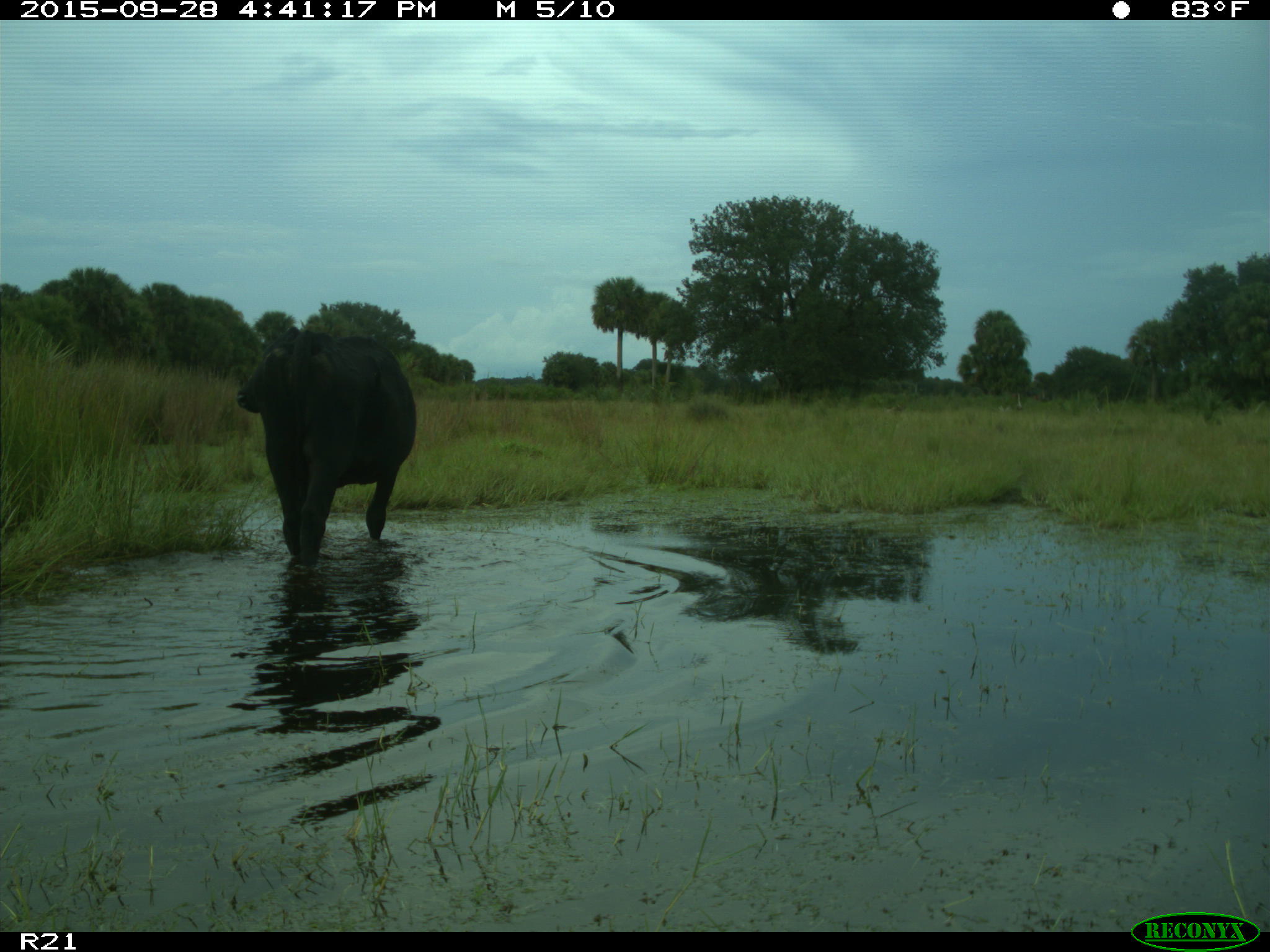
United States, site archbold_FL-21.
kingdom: Animalia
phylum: Chordata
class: Mammalia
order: Artiodactyla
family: Bovidae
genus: Bos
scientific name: Bos taurus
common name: domestic cow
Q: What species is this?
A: Bos taurus (domestic cow).